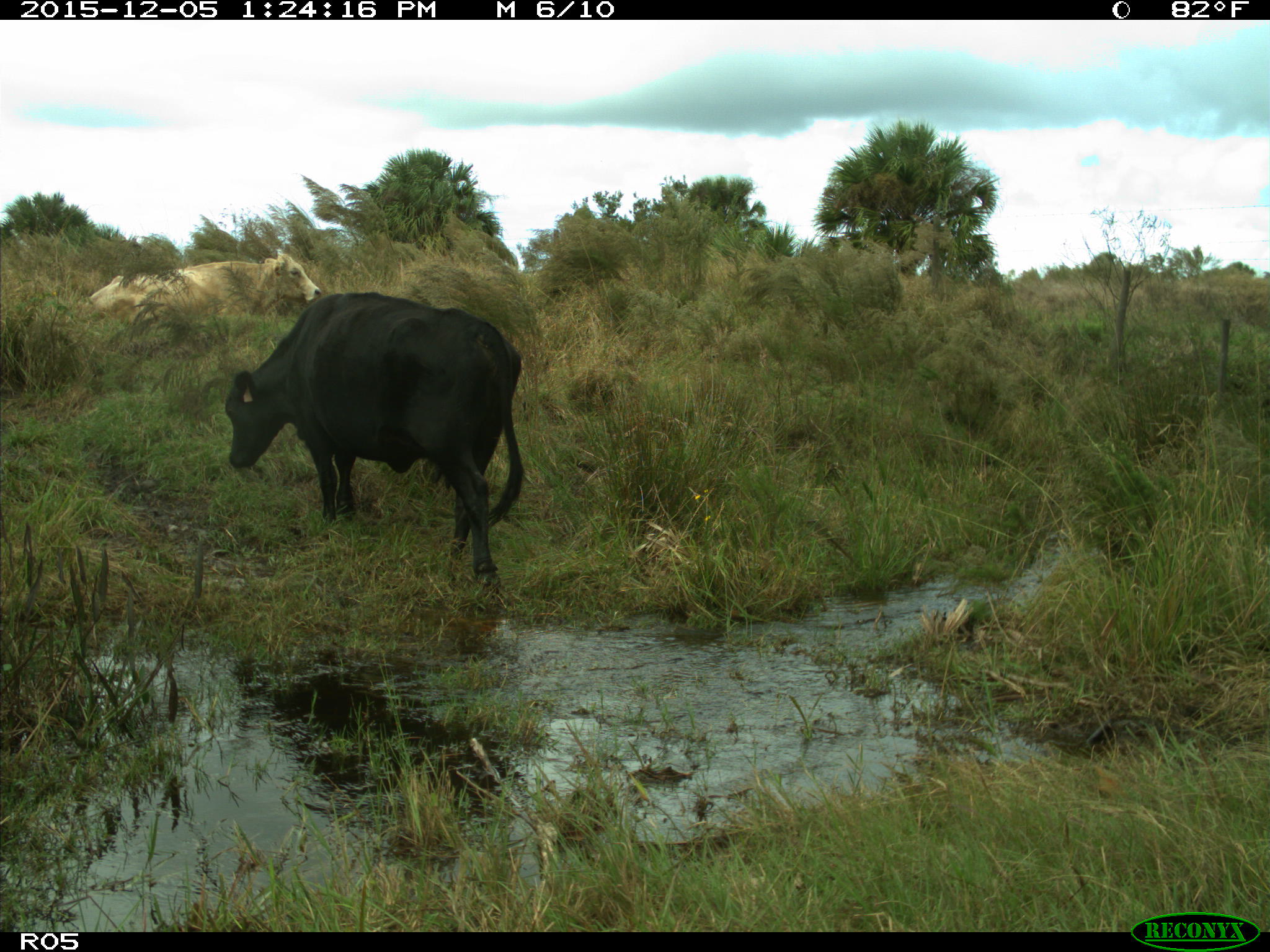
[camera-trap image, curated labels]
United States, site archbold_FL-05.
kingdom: Animalia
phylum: Chordata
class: Mammalia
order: Artiodactyla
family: Bovidae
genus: Bos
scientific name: Bos taurus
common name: domestic cow